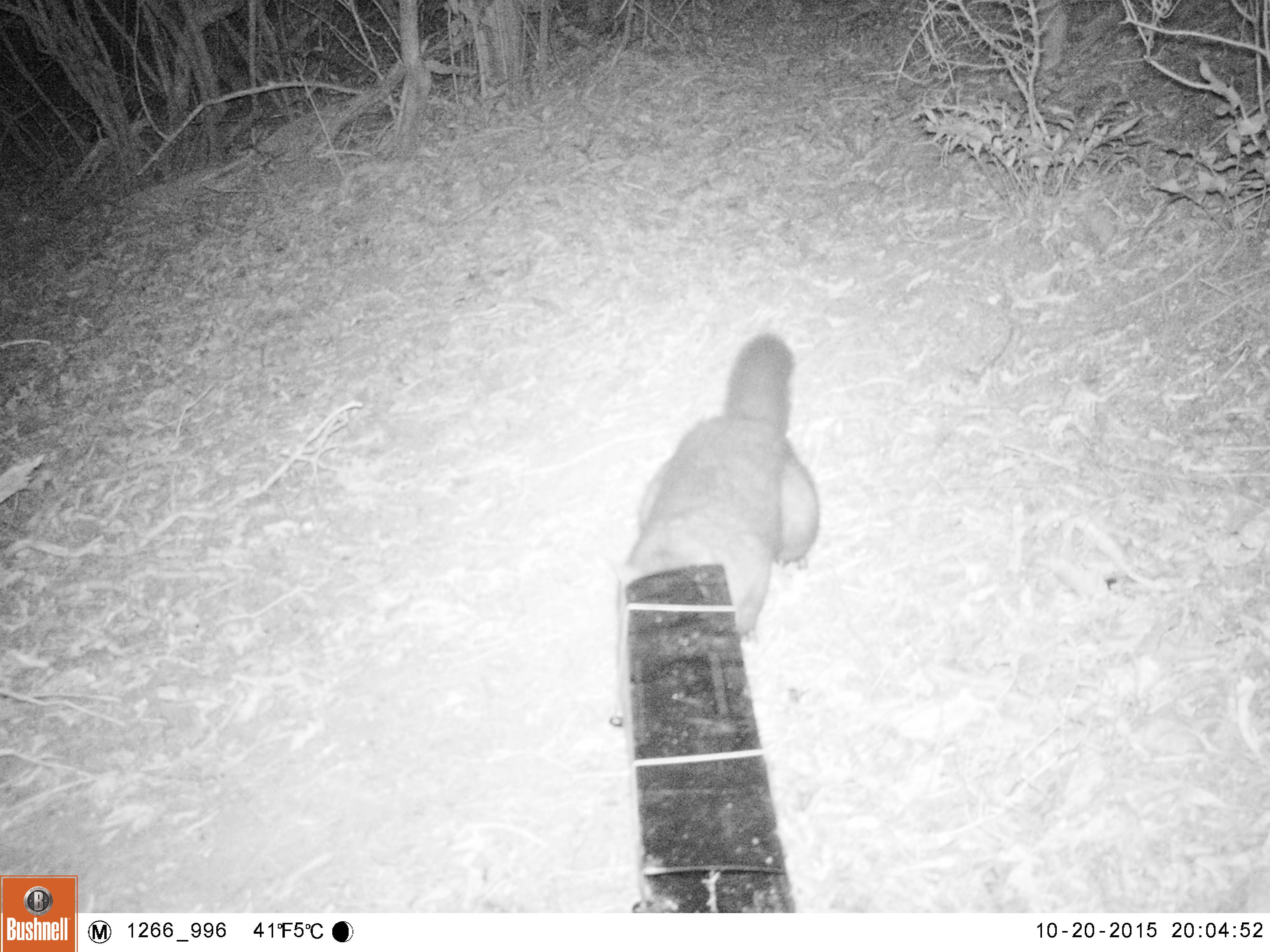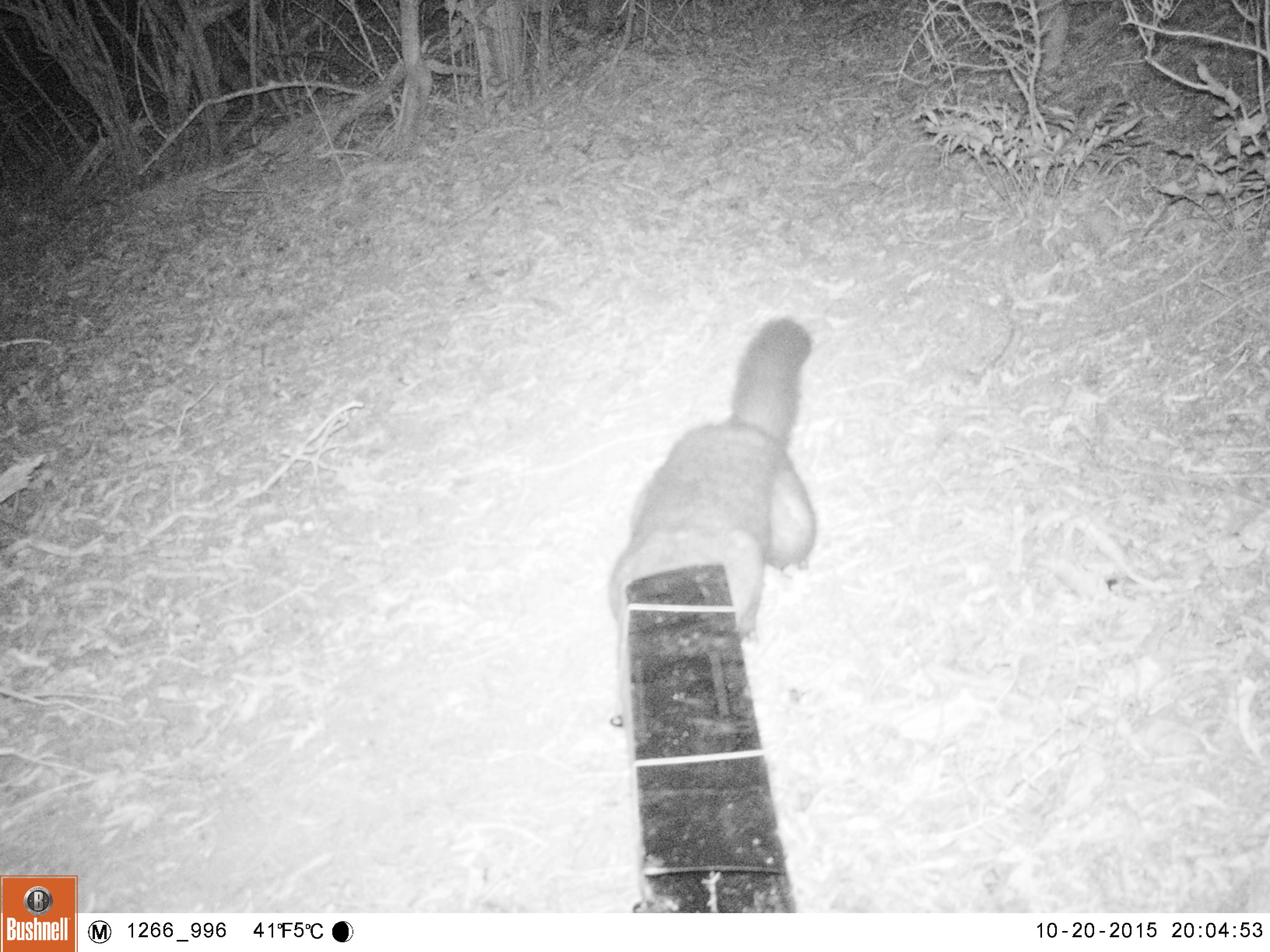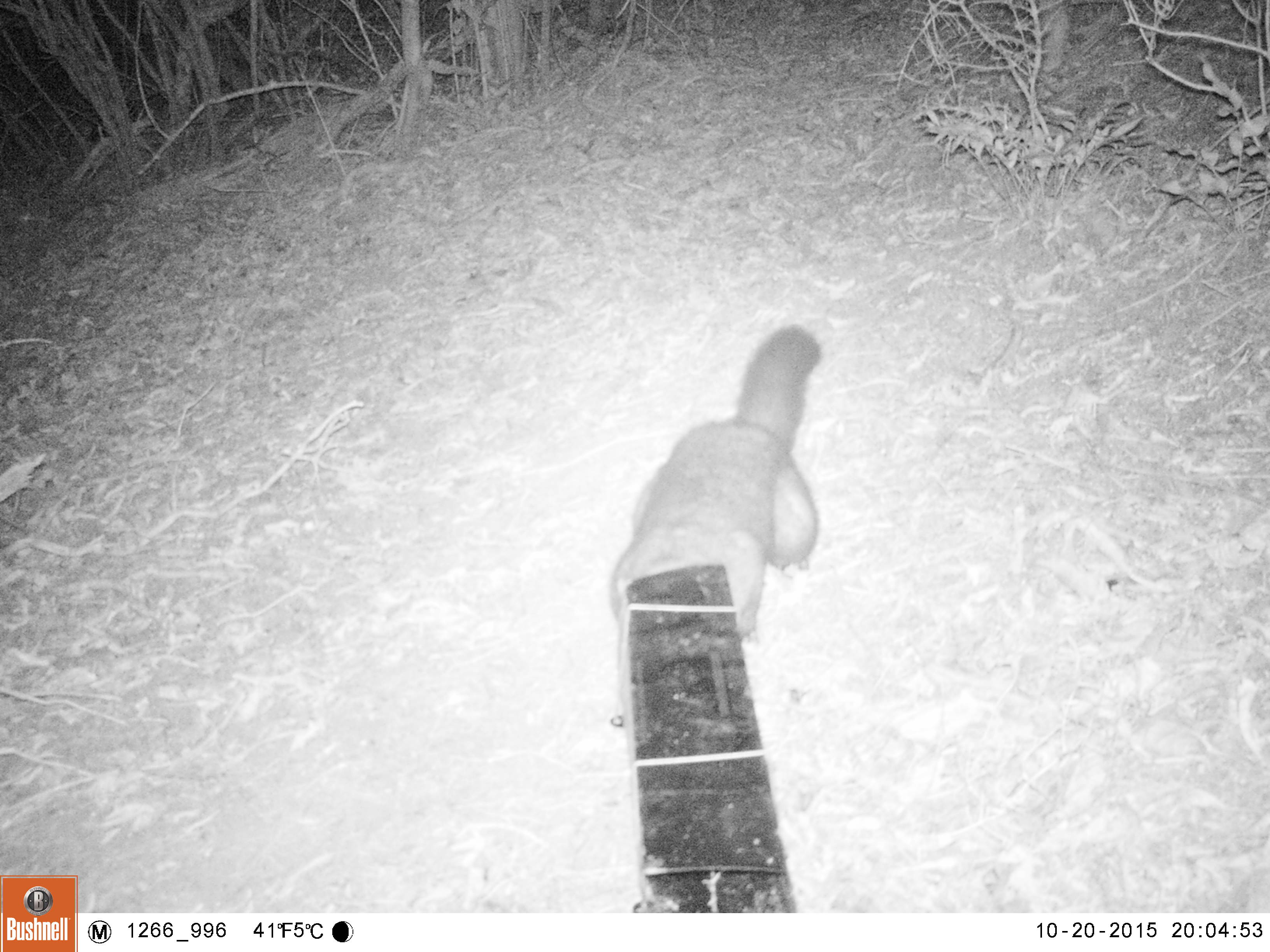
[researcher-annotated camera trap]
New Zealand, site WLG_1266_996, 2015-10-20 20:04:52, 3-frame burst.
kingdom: Animalia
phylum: Chordata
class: Mammalia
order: Diprotodontia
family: Phalangeridae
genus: Trichosurus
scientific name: Trichosurus vulpecula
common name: common brushtail possum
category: possum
Possum (common brushtail possum) (Trichosurus vulpecula).